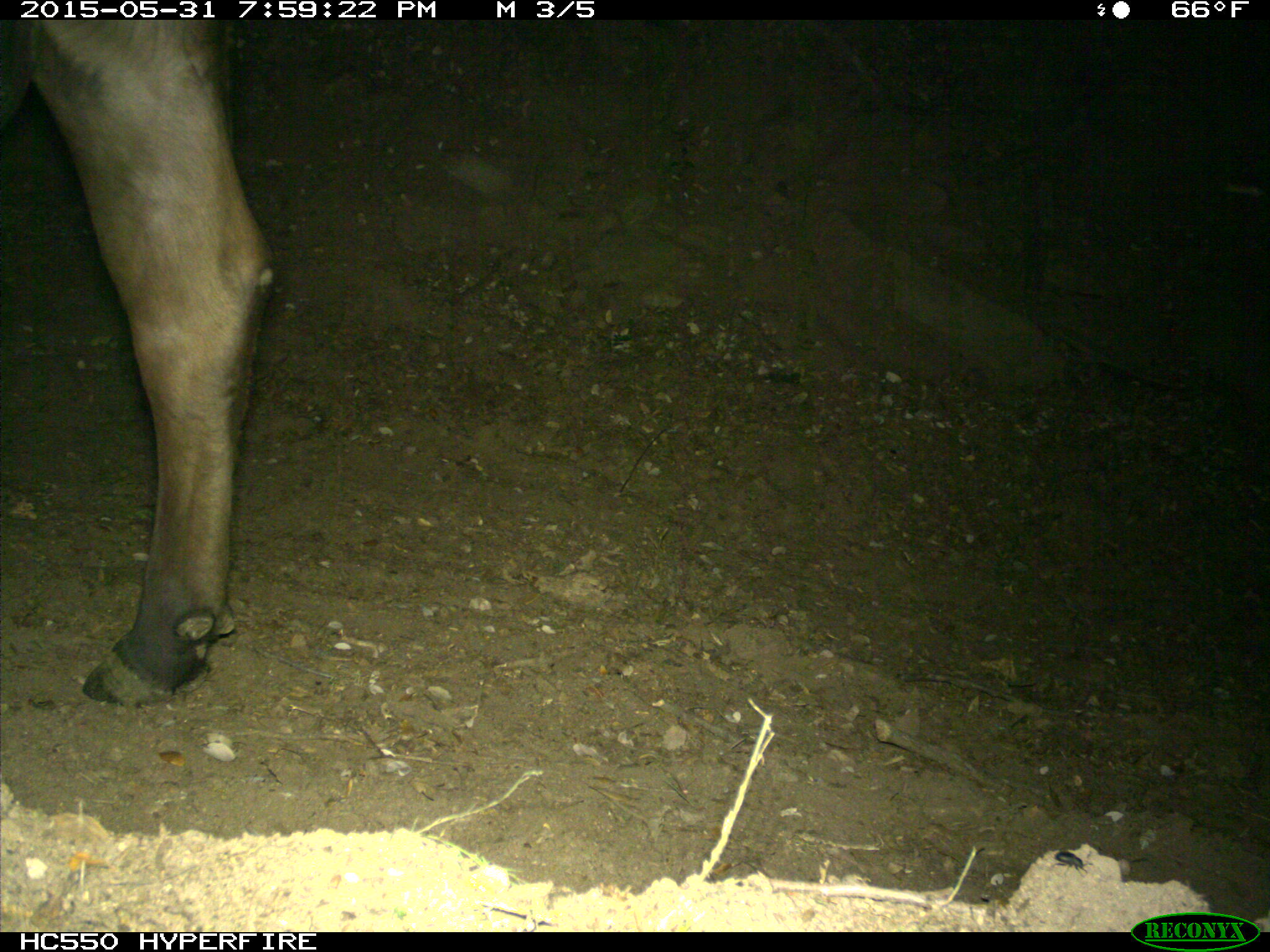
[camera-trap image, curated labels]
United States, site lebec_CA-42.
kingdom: Animalia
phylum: Chordata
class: Mammalia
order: Artiodactyla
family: Bovidae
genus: Bos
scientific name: Bos taurus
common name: domestic cow